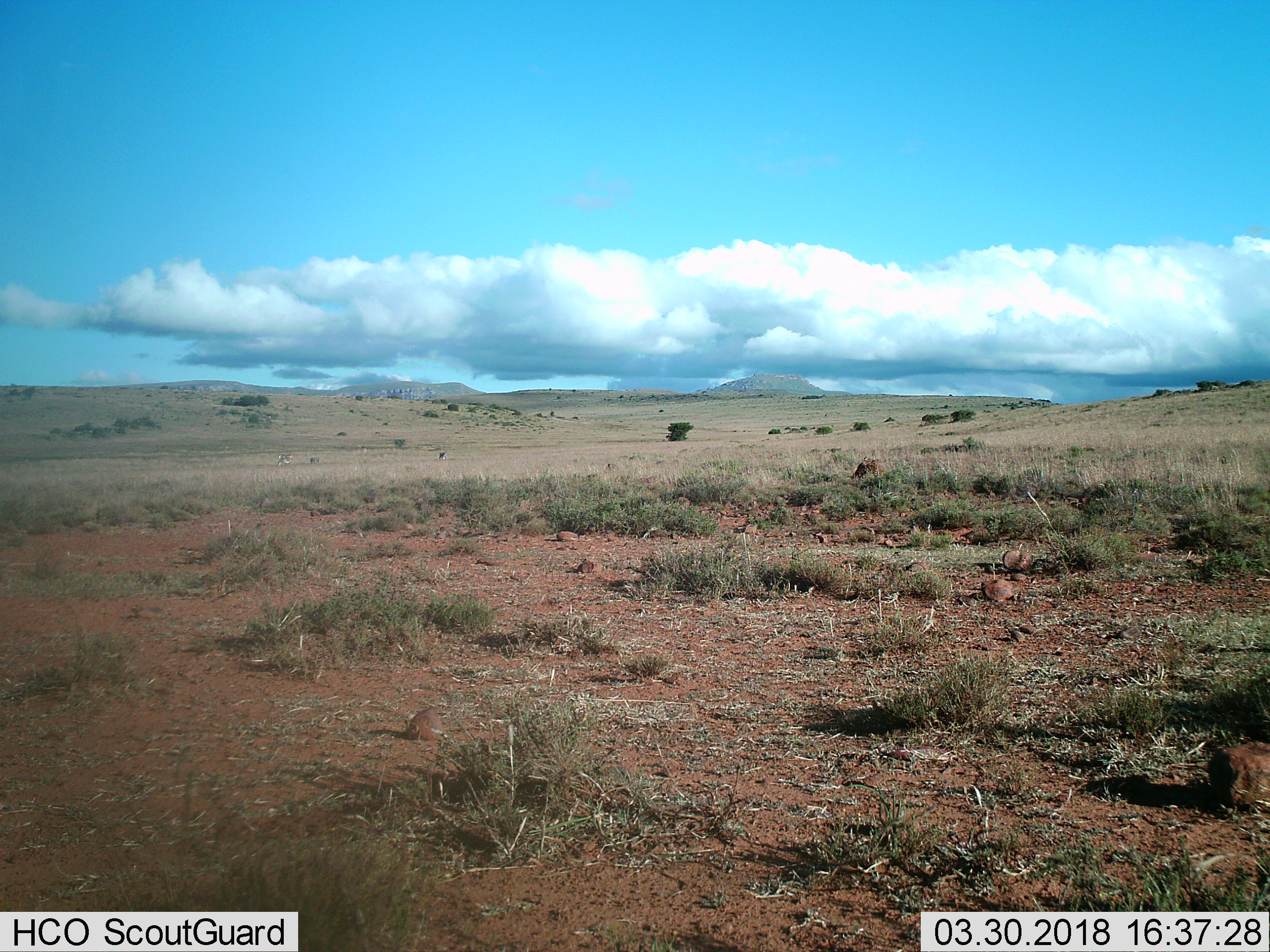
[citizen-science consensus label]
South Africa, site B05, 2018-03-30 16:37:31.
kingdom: Animalia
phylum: Chordata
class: Mammalia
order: Artiodactyla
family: Bovidae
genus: Tragelaphus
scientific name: Tragelaphus oryx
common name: eland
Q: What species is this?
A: Eland (Tragelaphus oryx).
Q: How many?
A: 2.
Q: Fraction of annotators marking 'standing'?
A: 100%.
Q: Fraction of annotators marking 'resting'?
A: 0%.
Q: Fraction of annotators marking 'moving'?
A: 0%.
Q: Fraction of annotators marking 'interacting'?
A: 0%.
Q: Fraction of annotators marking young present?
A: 0%.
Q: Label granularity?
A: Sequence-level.